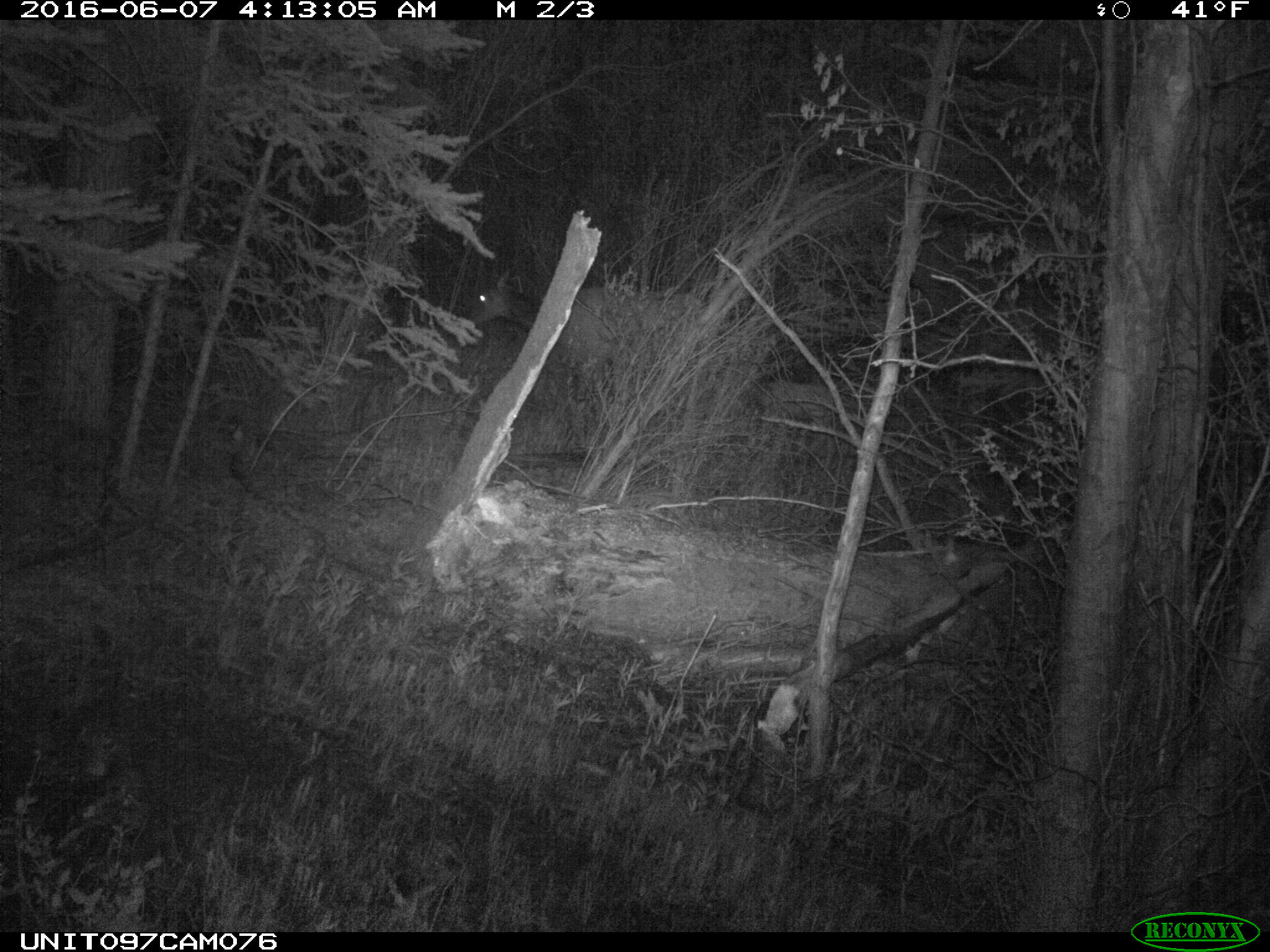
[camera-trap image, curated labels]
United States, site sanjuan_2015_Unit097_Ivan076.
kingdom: Animalia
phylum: Chordata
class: Mammalia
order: Artiodactyla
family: Cervidae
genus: Cervus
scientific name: Cervus elaphus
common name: red deer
Cervus elaphus (red deer).